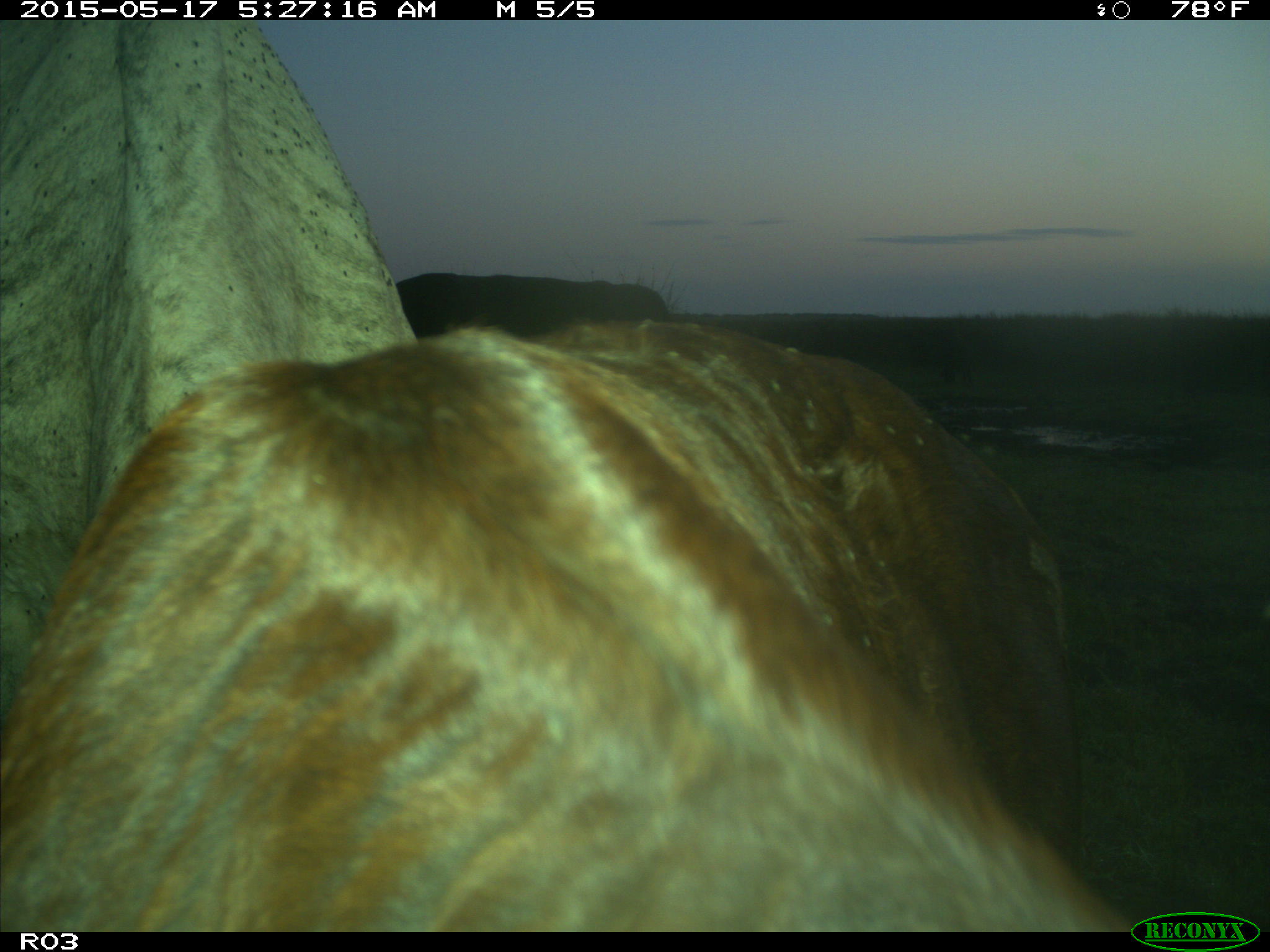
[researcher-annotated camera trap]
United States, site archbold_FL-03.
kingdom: Animalia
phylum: Chordata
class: Mammalia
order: Artiodactyla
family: Bovidae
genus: Bos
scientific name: Bos taurus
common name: domestic cow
Bos taurus (domestic cow).